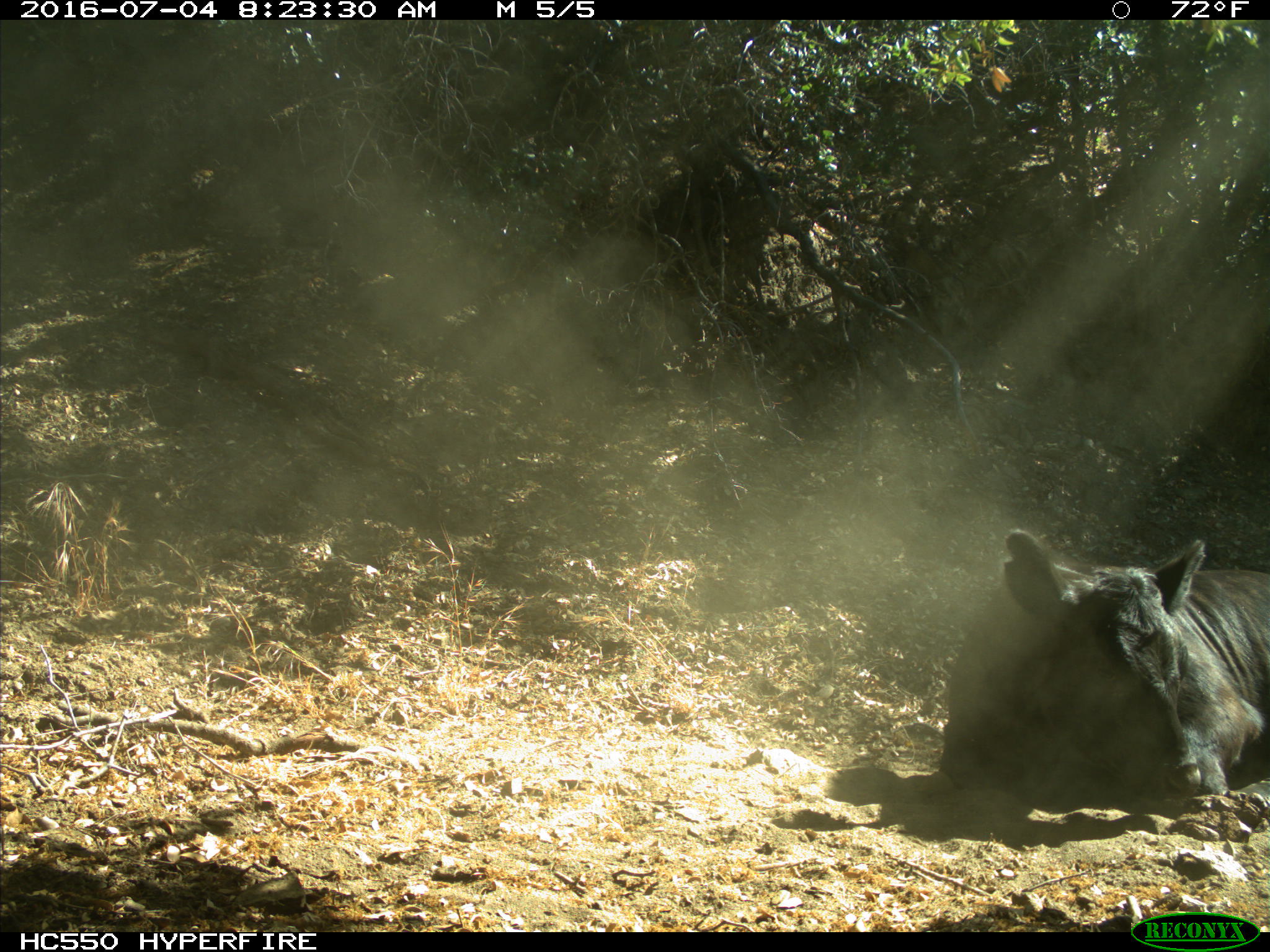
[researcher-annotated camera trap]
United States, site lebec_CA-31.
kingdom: Animalia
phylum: Chordata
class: Mammalia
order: Artiodactyla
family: Bovidae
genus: Bos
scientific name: Bos taurus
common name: domestic cow